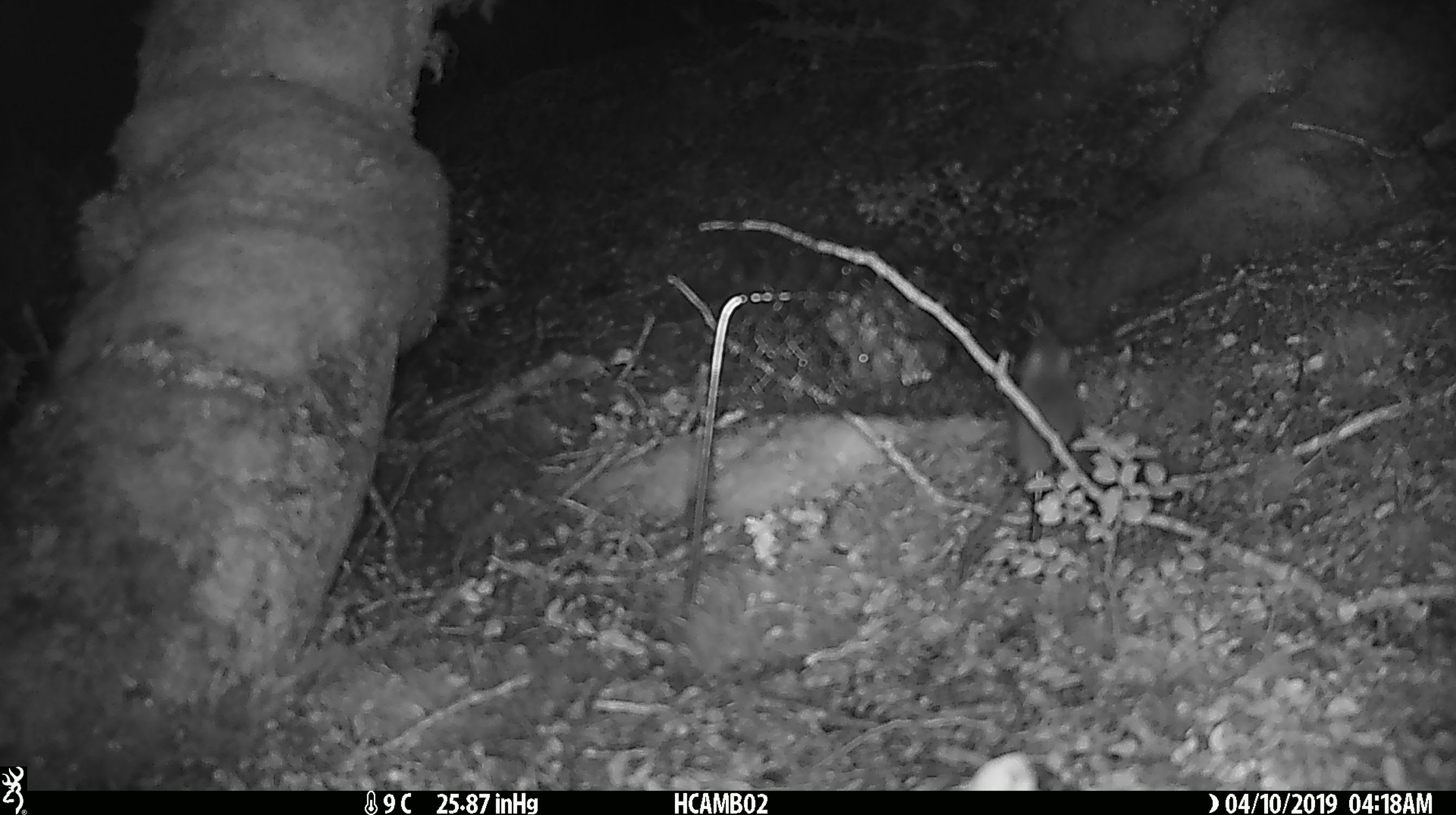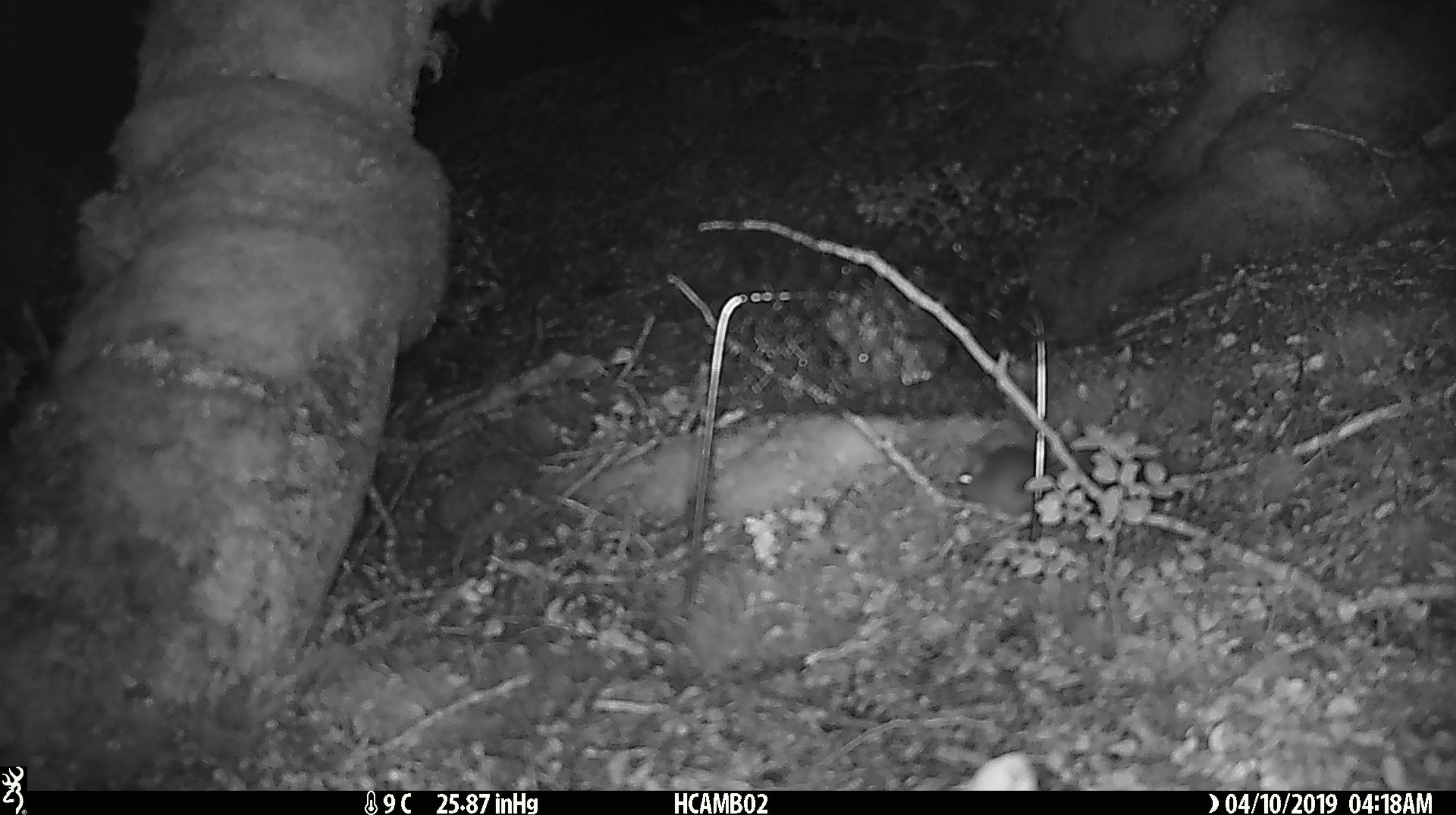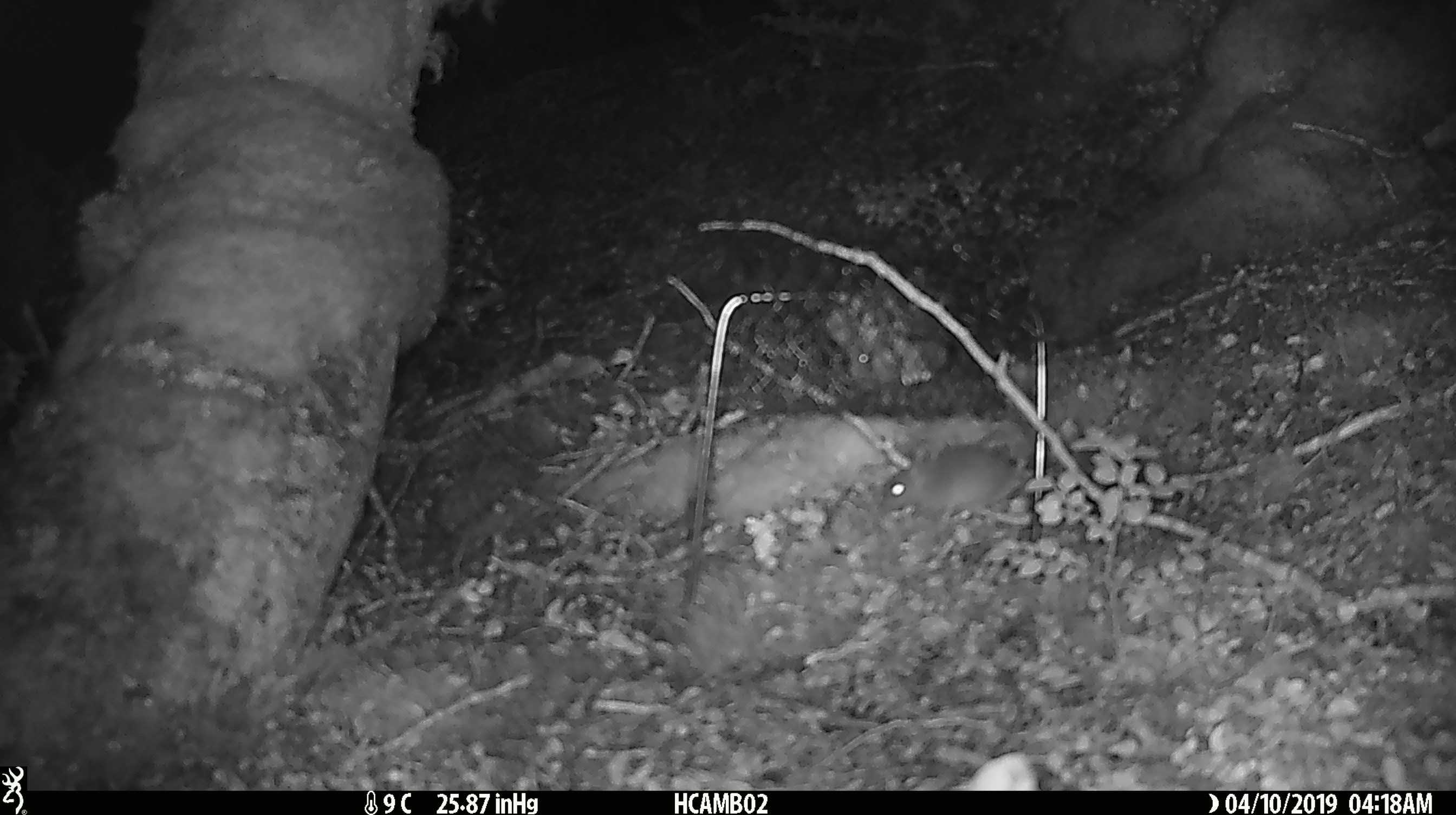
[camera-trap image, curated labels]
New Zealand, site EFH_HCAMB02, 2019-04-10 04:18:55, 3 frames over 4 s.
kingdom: Animalia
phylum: Chordata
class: Mammalia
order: Rodentia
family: Muridae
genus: Mus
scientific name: Mus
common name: mouse